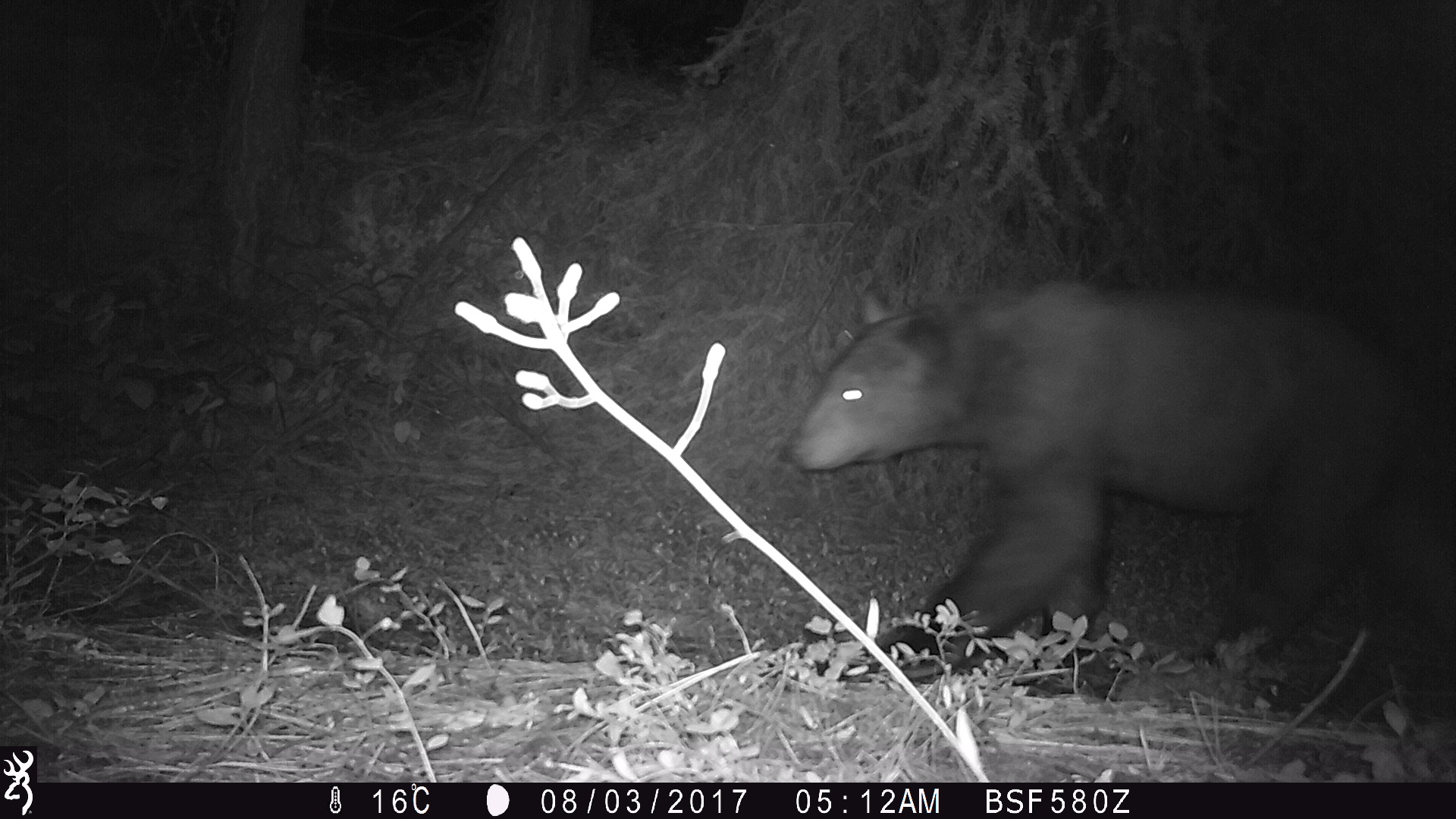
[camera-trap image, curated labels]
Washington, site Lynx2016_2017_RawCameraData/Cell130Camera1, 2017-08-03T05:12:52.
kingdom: Animalia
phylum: Chordata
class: Mammalia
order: Carnivora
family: Ursidae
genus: Ursus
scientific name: Ursus americanus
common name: american black bear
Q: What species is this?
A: Ursus americanus (american black bear).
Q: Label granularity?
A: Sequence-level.